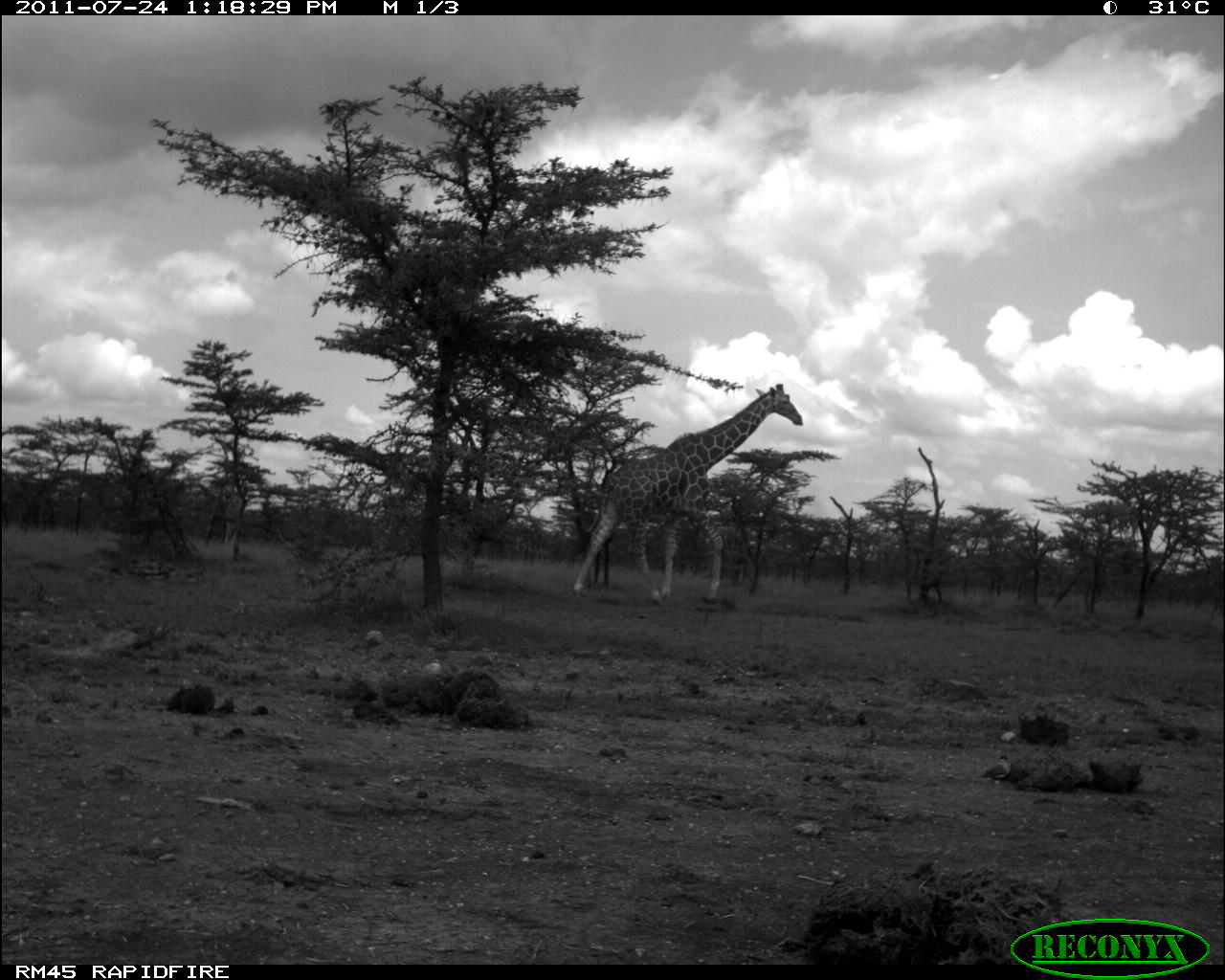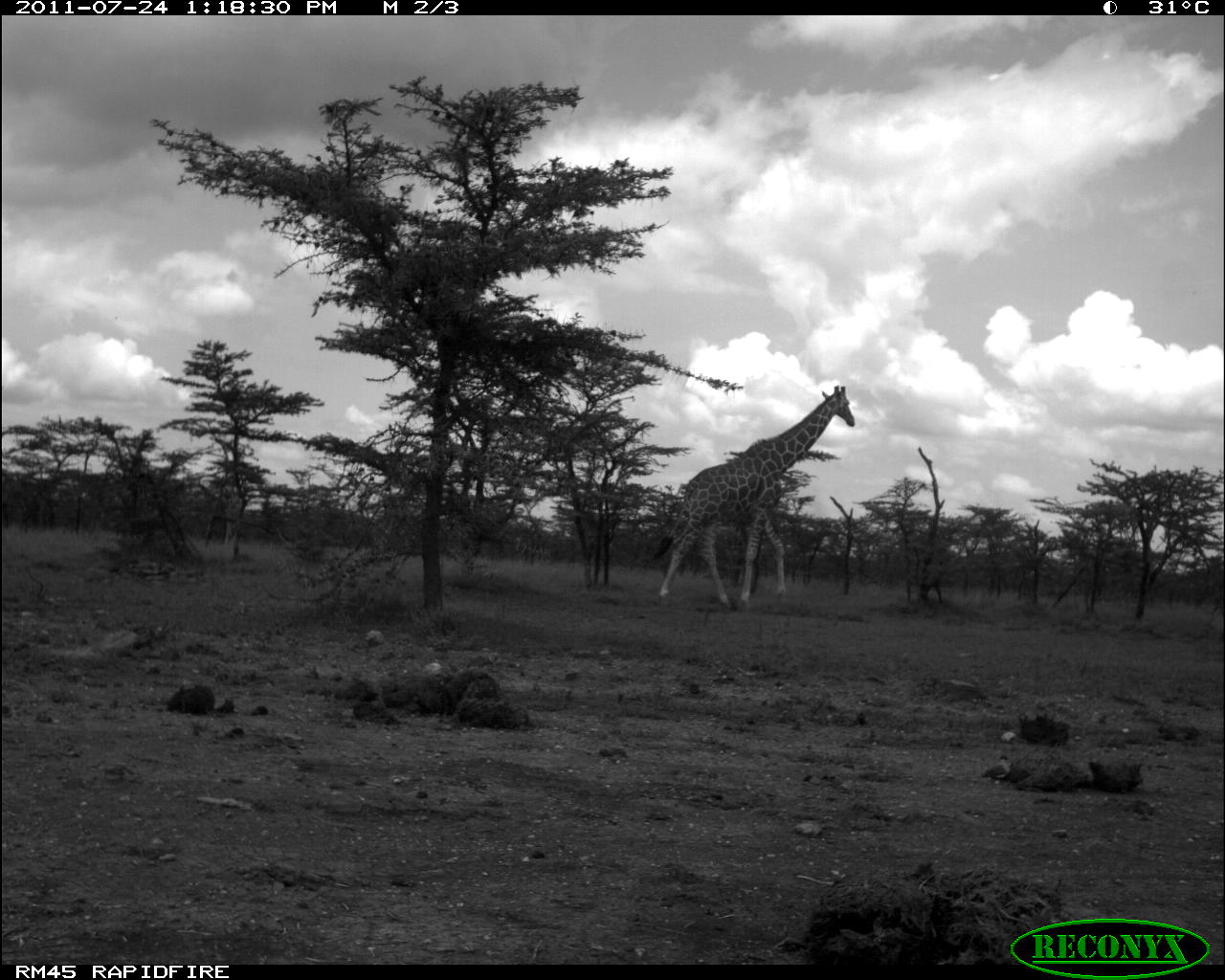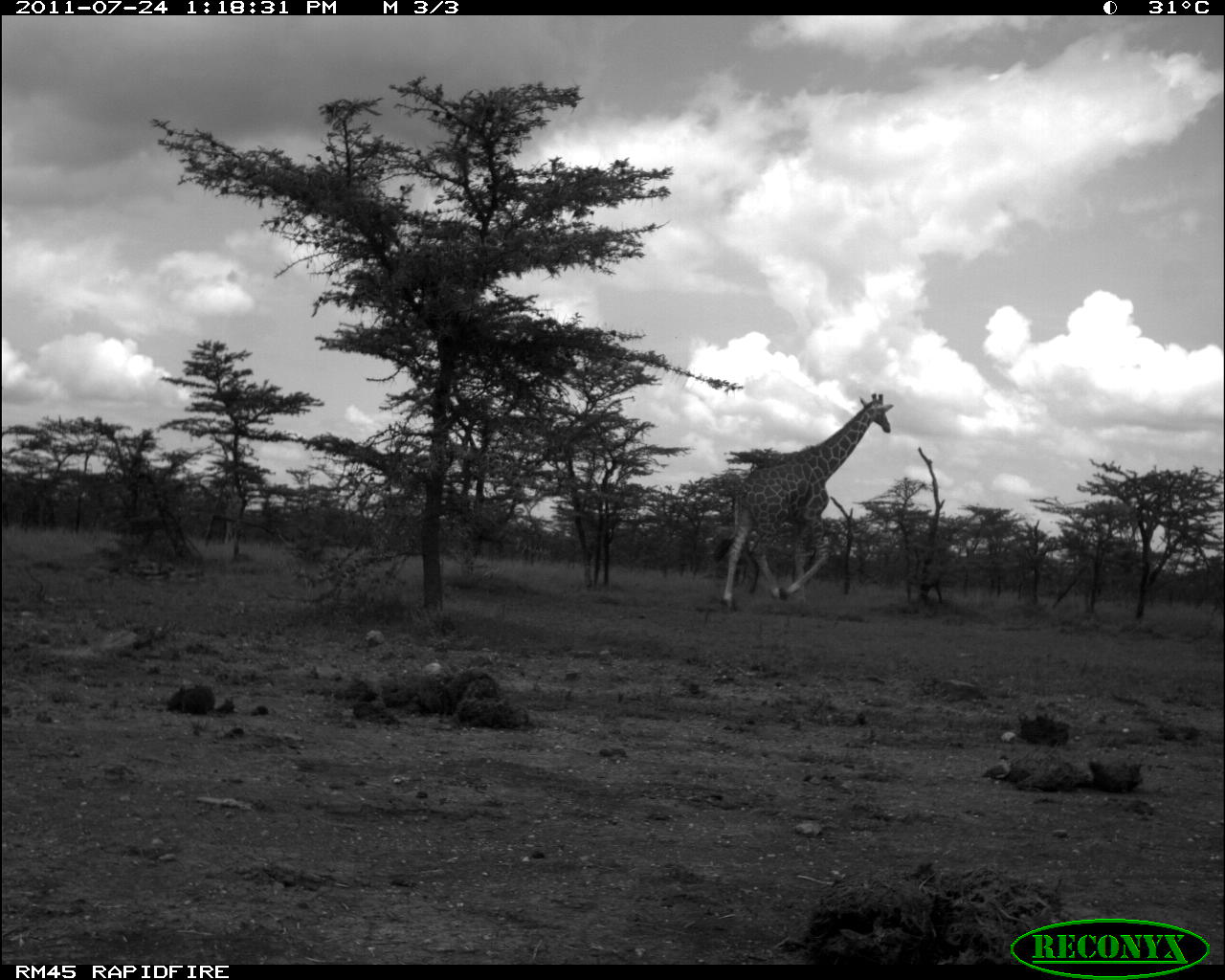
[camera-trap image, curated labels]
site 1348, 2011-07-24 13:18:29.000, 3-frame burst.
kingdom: Animalia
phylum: Chordata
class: Mammalia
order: Artiodactyla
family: Giraffidae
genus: Giraffa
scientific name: Giraffa camelopardalis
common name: giraffe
Giraffa camelopardalis (giraffe), count 1.